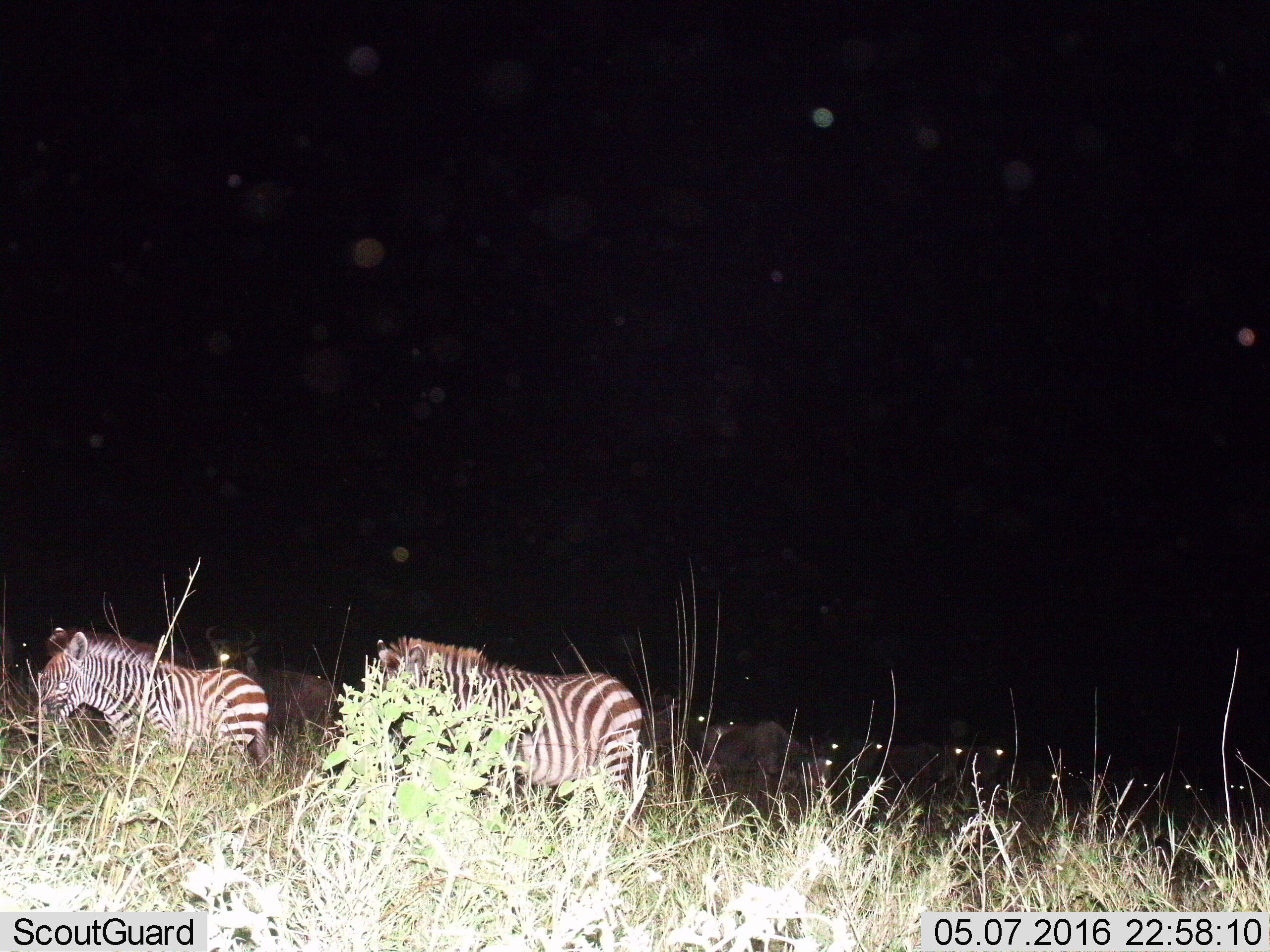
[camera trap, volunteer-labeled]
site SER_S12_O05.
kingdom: Animalia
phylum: Chordata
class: Mammalia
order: Artiodactyla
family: Bovidae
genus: Connochaetes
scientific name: Connochaetes taurinus taurinus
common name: blue wildebeest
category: wildebeestblue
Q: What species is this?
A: Wildebeestblue (blue wildebeest) (Connochaetes taurinus taurinus).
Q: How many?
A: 11-50.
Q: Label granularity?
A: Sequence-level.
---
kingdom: Animalia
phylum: Chordata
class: Mammalia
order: Perissodactyla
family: Equidae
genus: Equus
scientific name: Equus quagga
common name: plains zebra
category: zebraplains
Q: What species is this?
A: Zebraplains (plains zebra) (Equus quagga).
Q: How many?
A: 2.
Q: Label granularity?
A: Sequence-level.